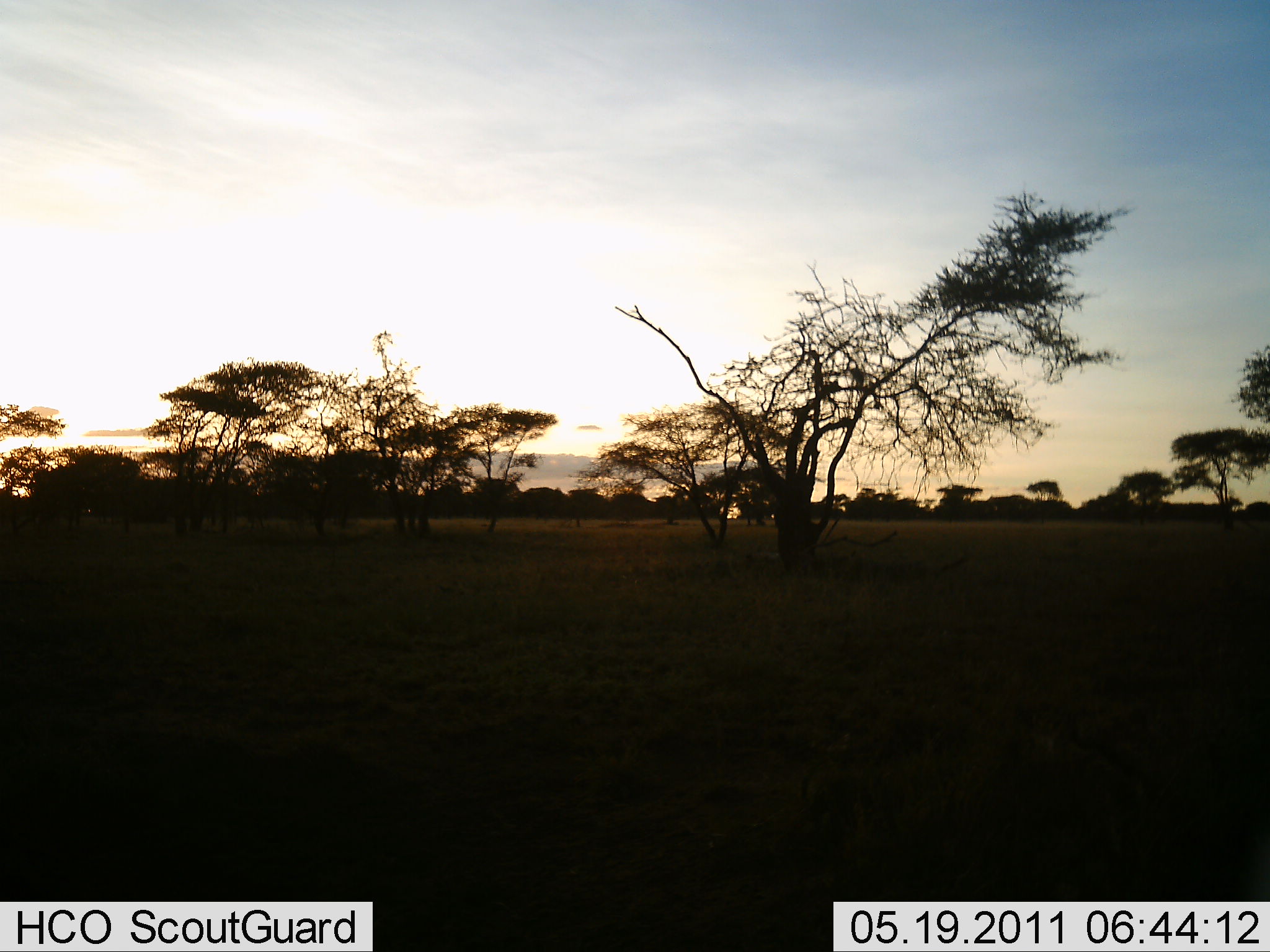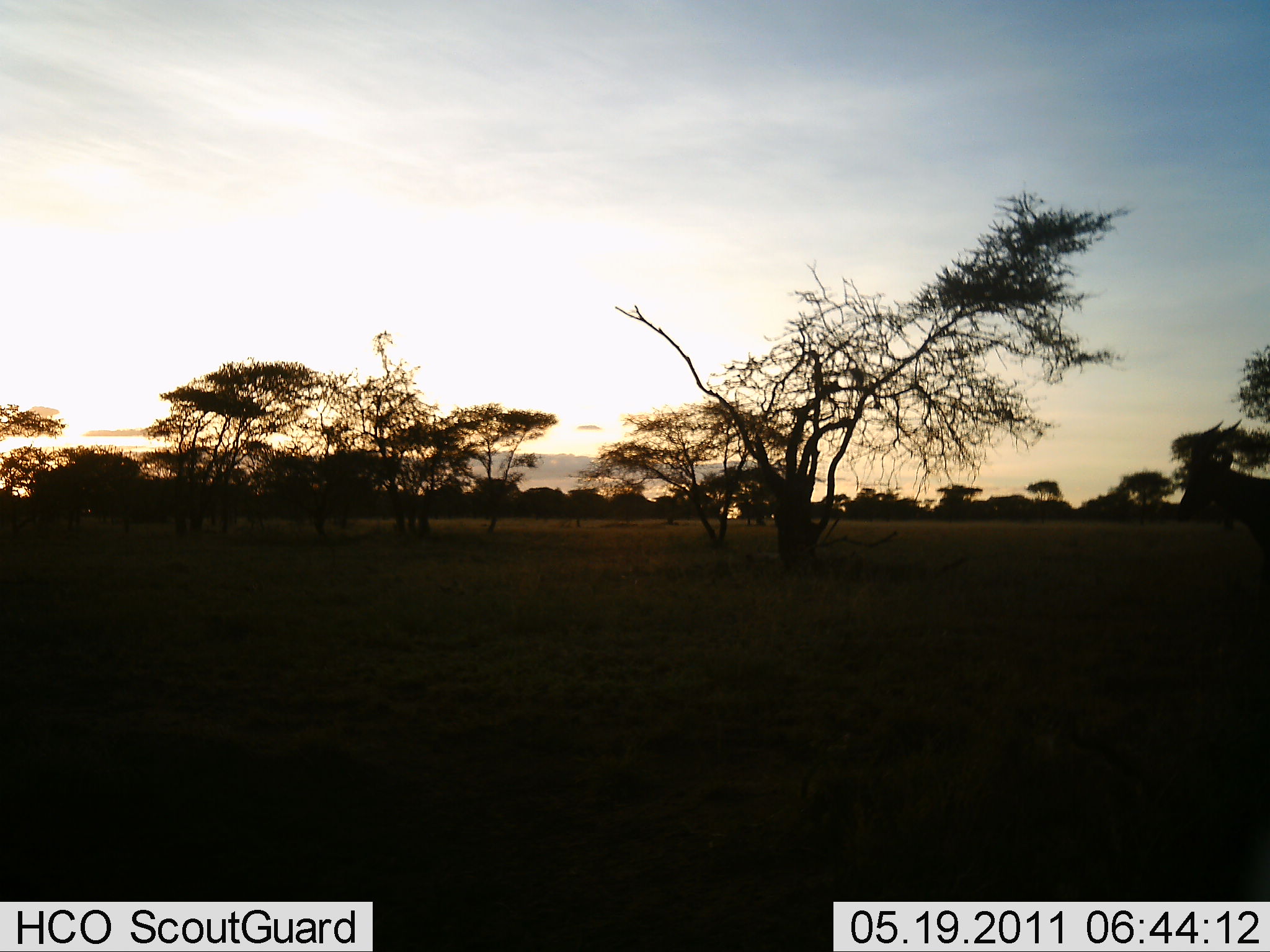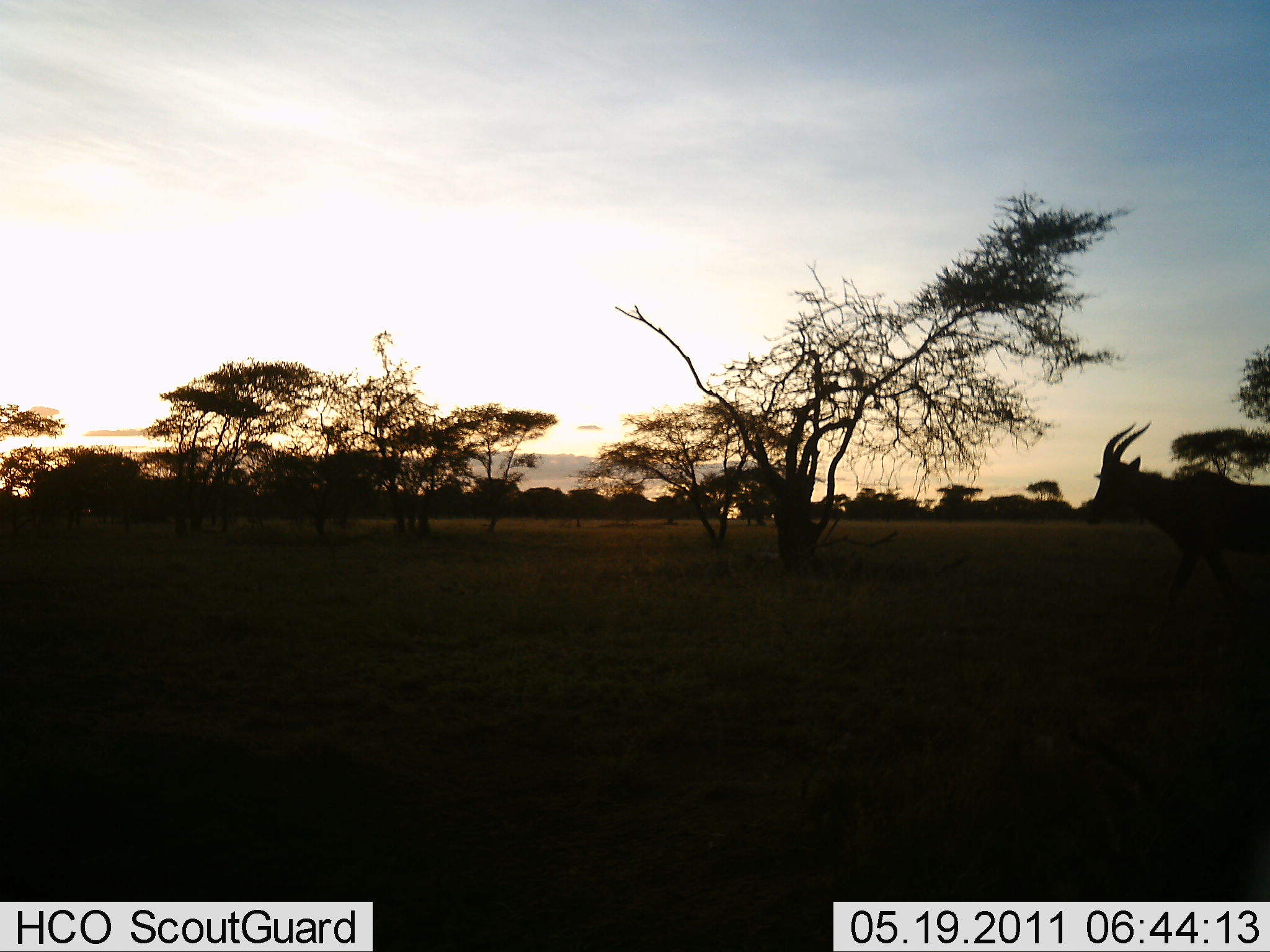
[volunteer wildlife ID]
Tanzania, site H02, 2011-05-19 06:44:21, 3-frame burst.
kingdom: Animalia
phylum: Chordata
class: Mammalia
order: Artiodactyla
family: Bovidae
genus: Eudorcas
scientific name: Eudorcas thomsonii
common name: thomson's gazelle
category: gazellethomsons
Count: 1.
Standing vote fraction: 50%.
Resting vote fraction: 0%.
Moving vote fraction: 50%.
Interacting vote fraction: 0%.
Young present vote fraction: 0%.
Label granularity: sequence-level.